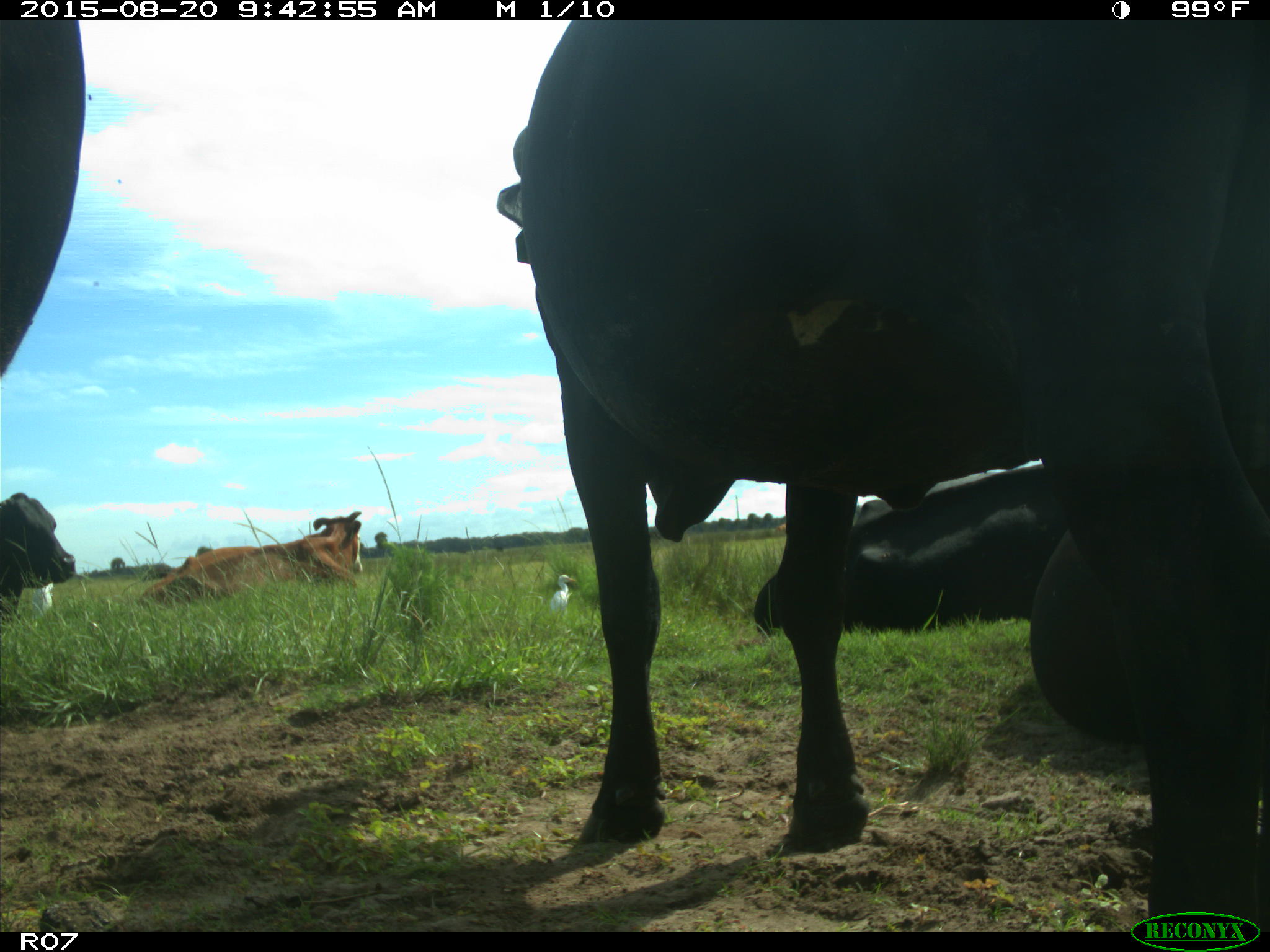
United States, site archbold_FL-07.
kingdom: Animalia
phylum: Chordata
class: Mammalia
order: Artiodactyla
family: Bovidae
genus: Bos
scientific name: Bos taurus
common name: domestic cow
Bos taurus (domestic cow).